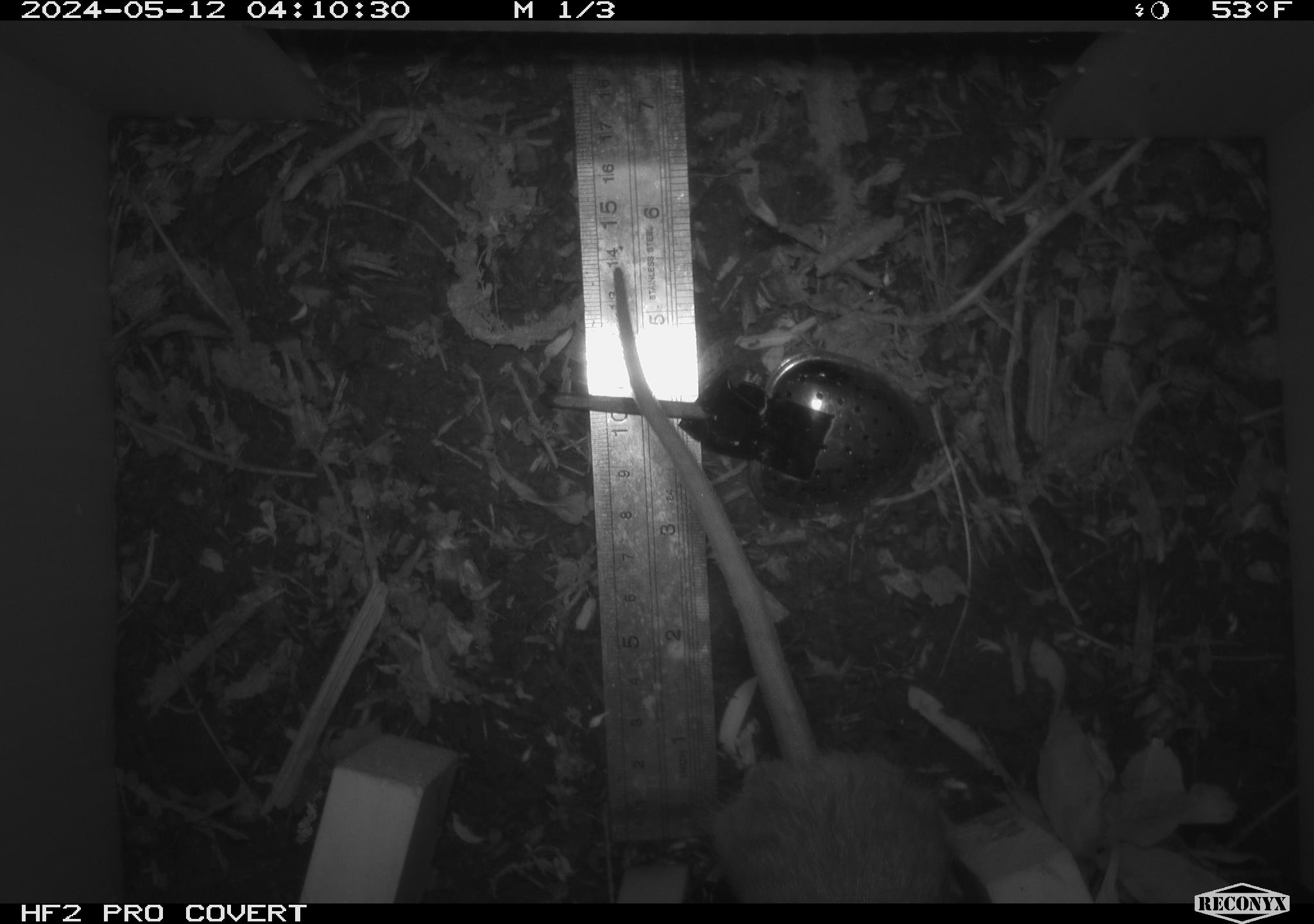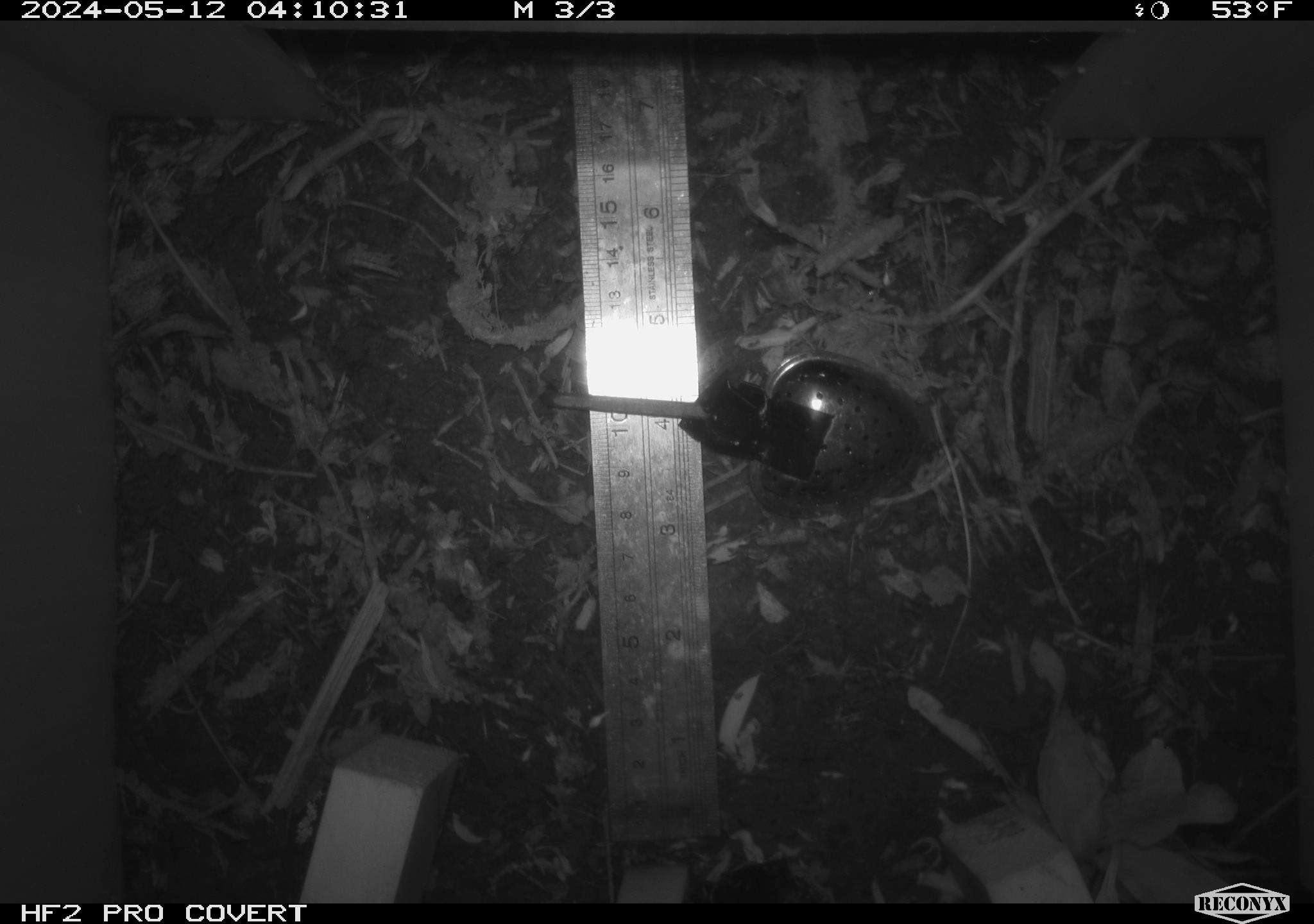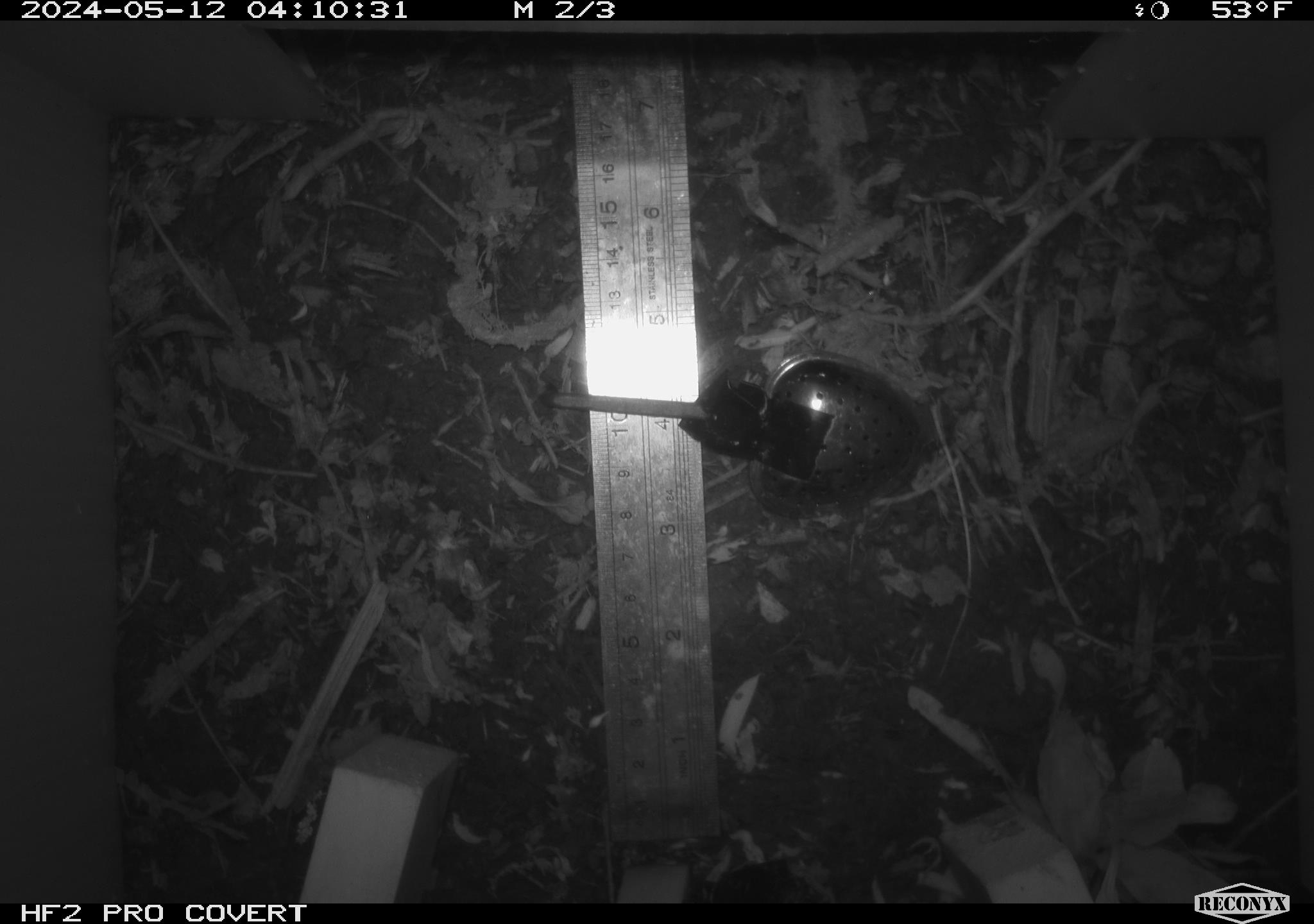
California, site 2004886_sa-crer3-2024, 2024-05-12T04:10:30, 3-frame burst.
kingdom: Animalia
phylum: Chordata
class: Mammalia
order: Rodentia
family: Muridae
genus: Rattus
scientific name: Rattus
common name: rat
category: rattus species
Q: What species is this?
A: Rattus species (rat) (Rattus).